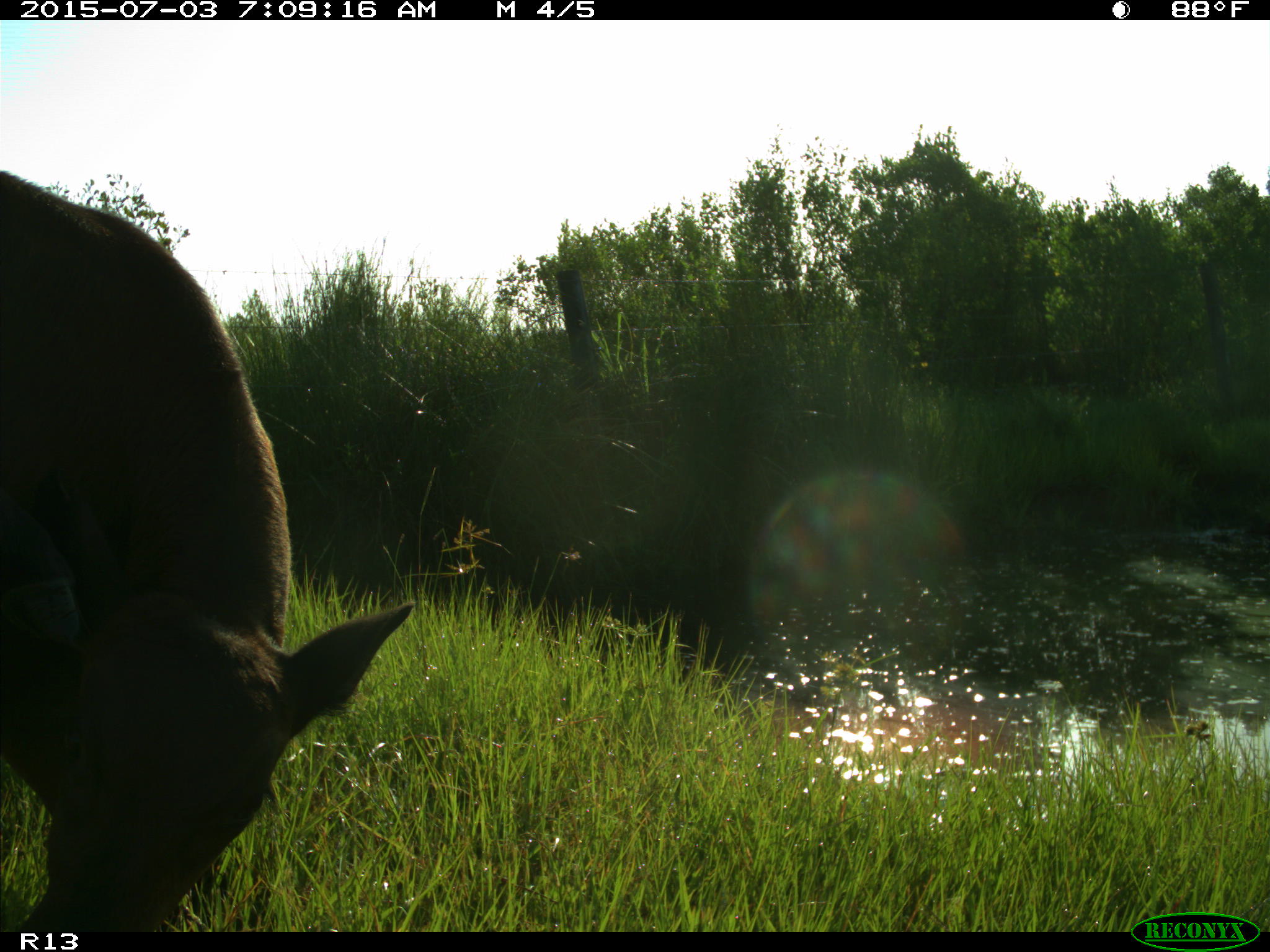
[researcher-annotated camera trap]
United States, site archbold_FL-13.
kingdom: Animalia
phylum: Chordata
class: Mammalia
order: Artiodactyla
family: Bovidae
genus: Bos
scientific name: Bos taurus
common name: domestic cow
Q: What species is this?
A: Bos taurus (domestic cow).